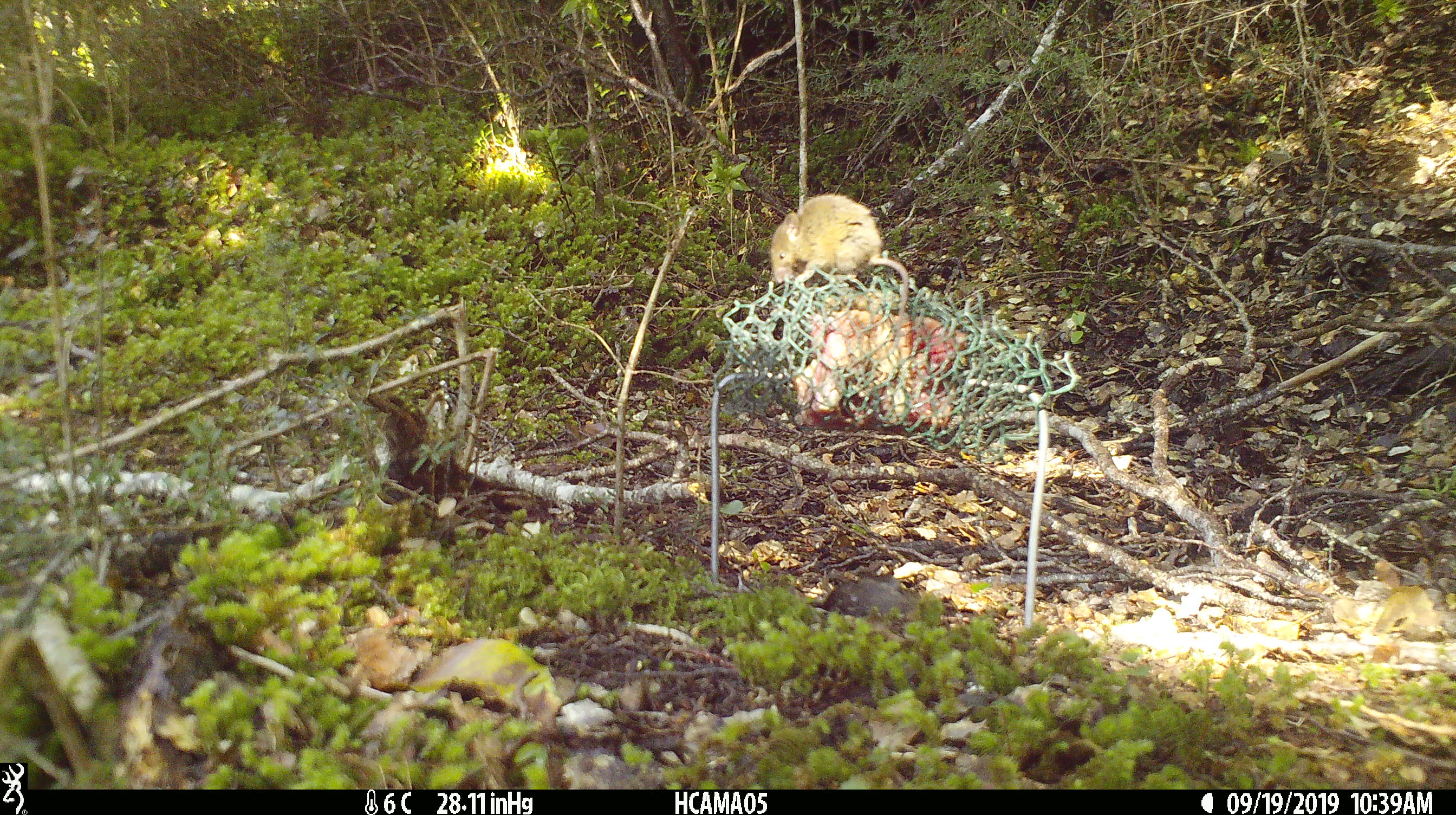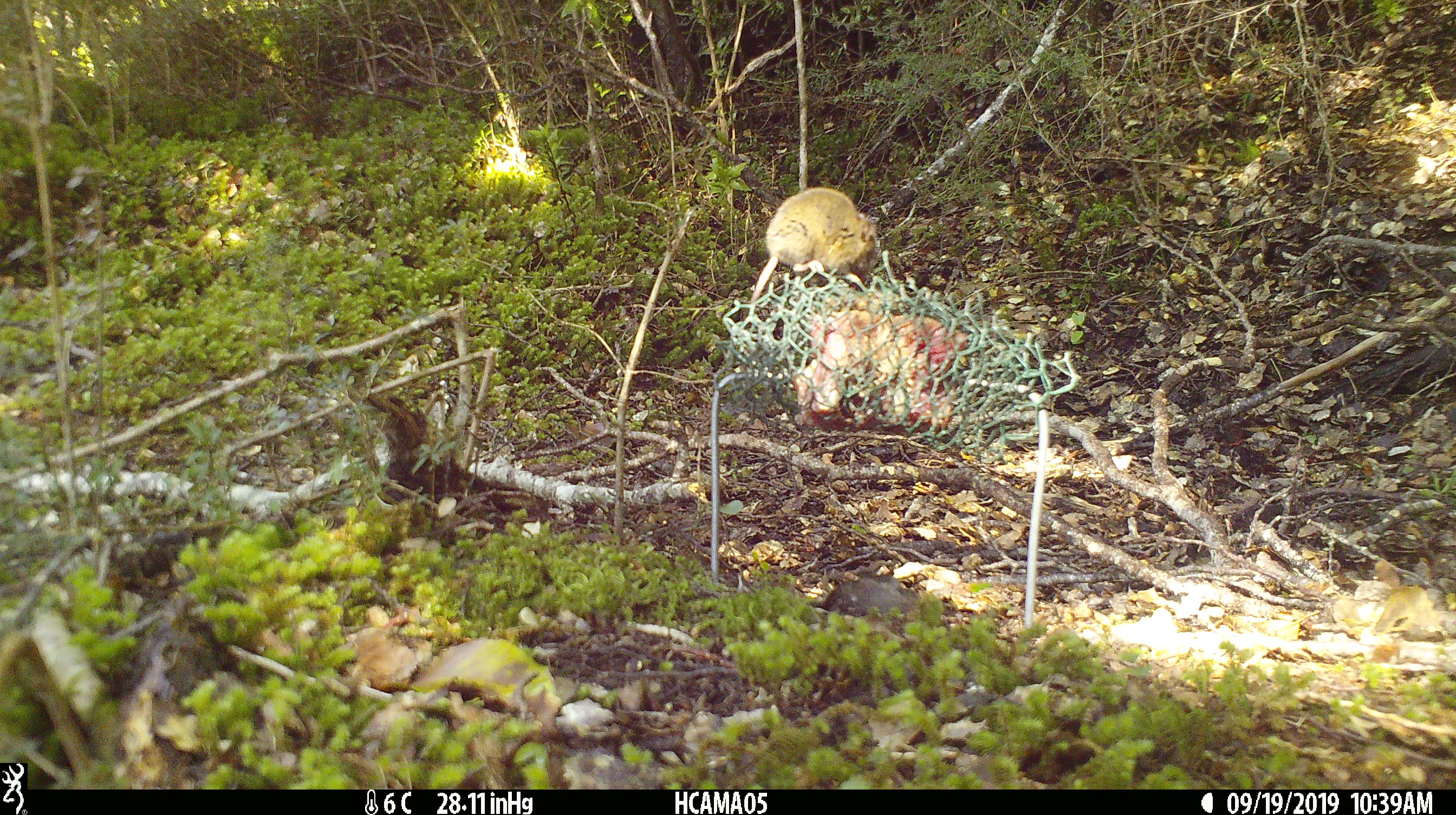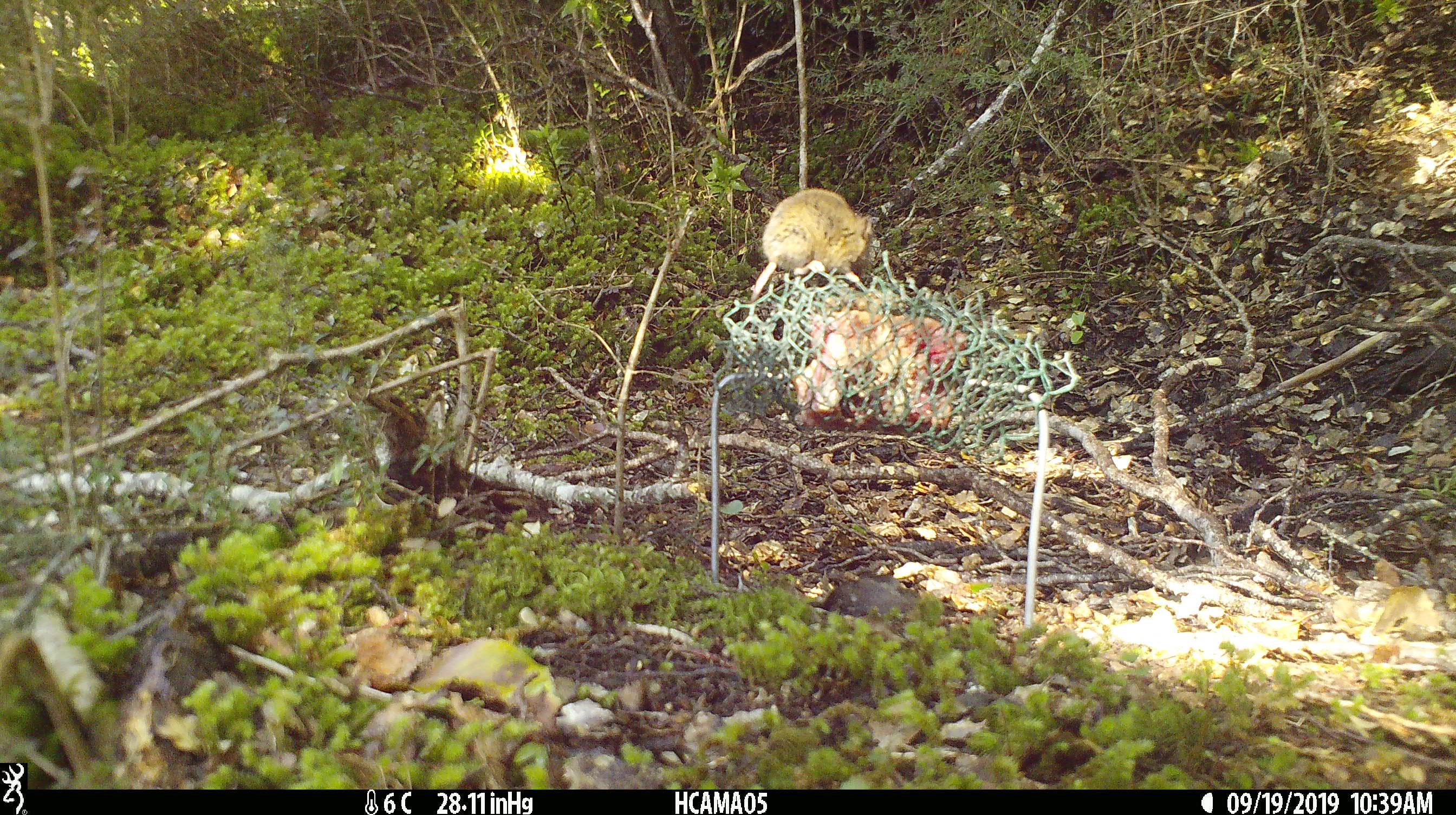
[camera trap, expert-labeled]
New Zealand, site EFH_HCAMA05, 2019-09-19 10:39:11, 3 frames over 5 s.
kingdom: Animalia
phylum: Chordata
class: Mammalia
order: Rodentia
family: Muridae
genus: Mus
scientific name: Mus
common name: mouse